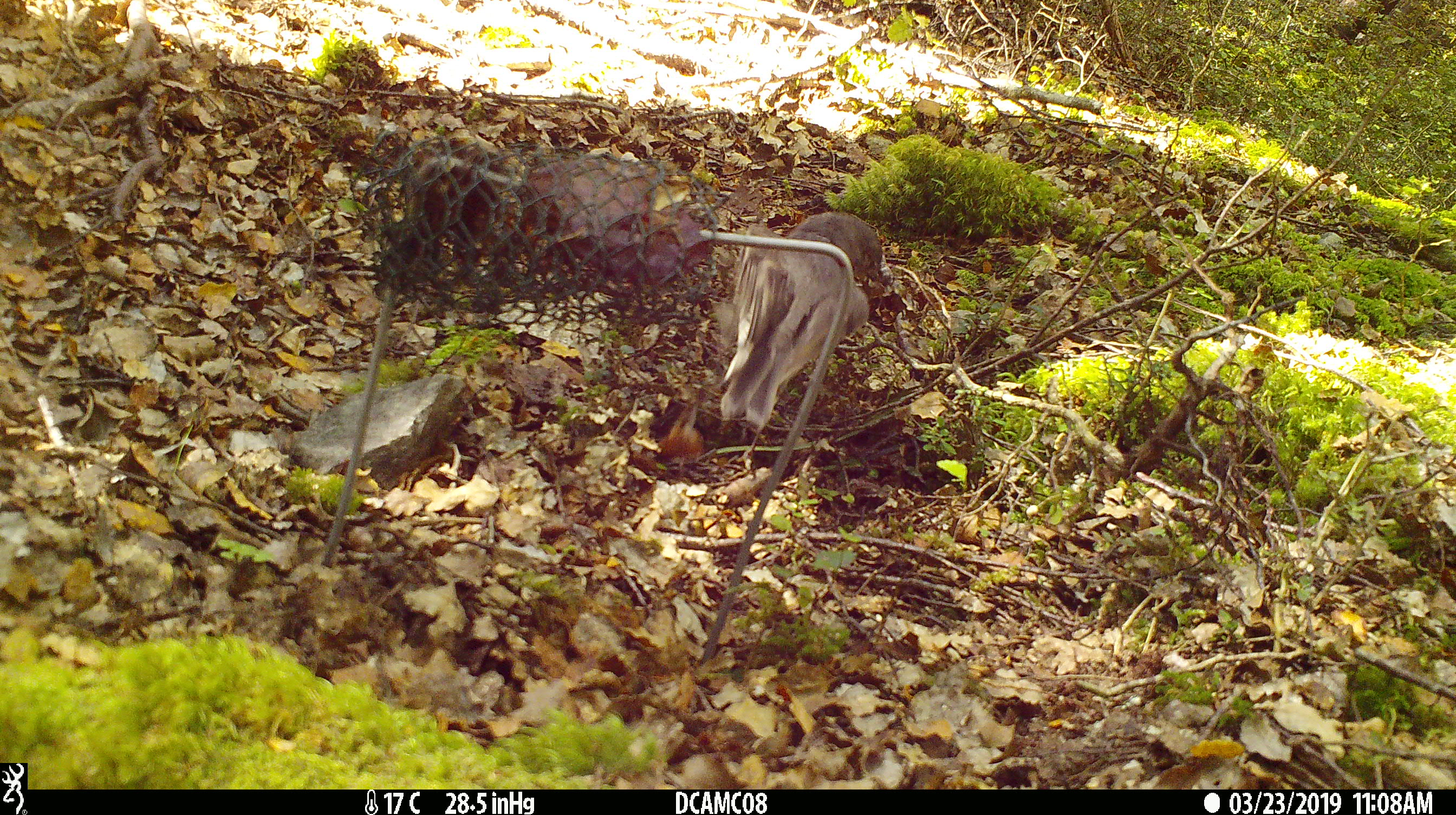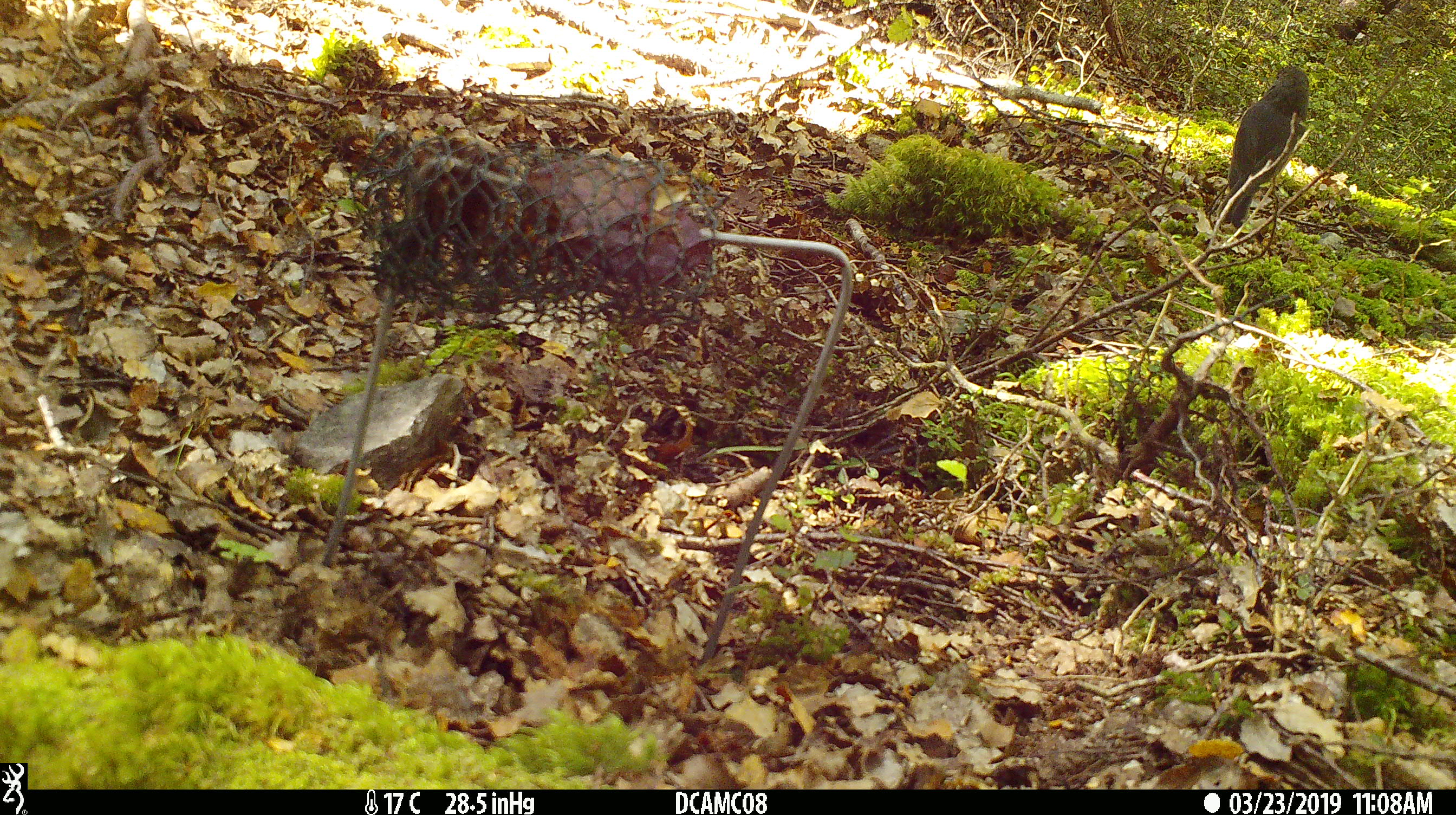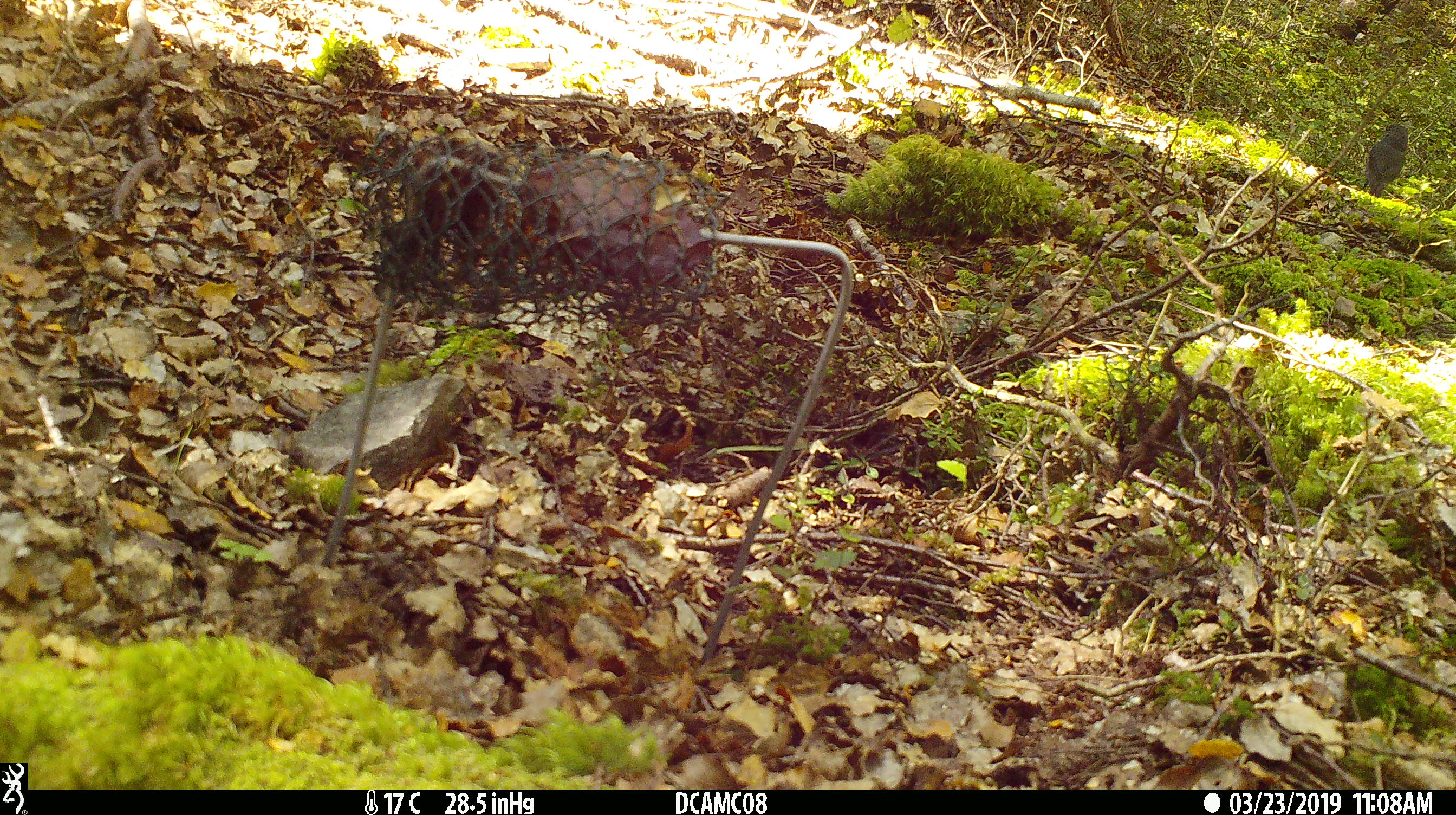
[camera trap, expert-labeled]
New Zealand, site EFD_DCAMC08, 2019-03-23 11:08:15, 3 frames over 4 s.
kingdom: Animalia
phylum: Chordata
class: Aves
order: Passeriformes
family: Petroicidae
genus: Petroica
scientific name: Petroica australis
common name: new zealand robin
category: robin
Robin (new zealand robin) (Petroica australis).